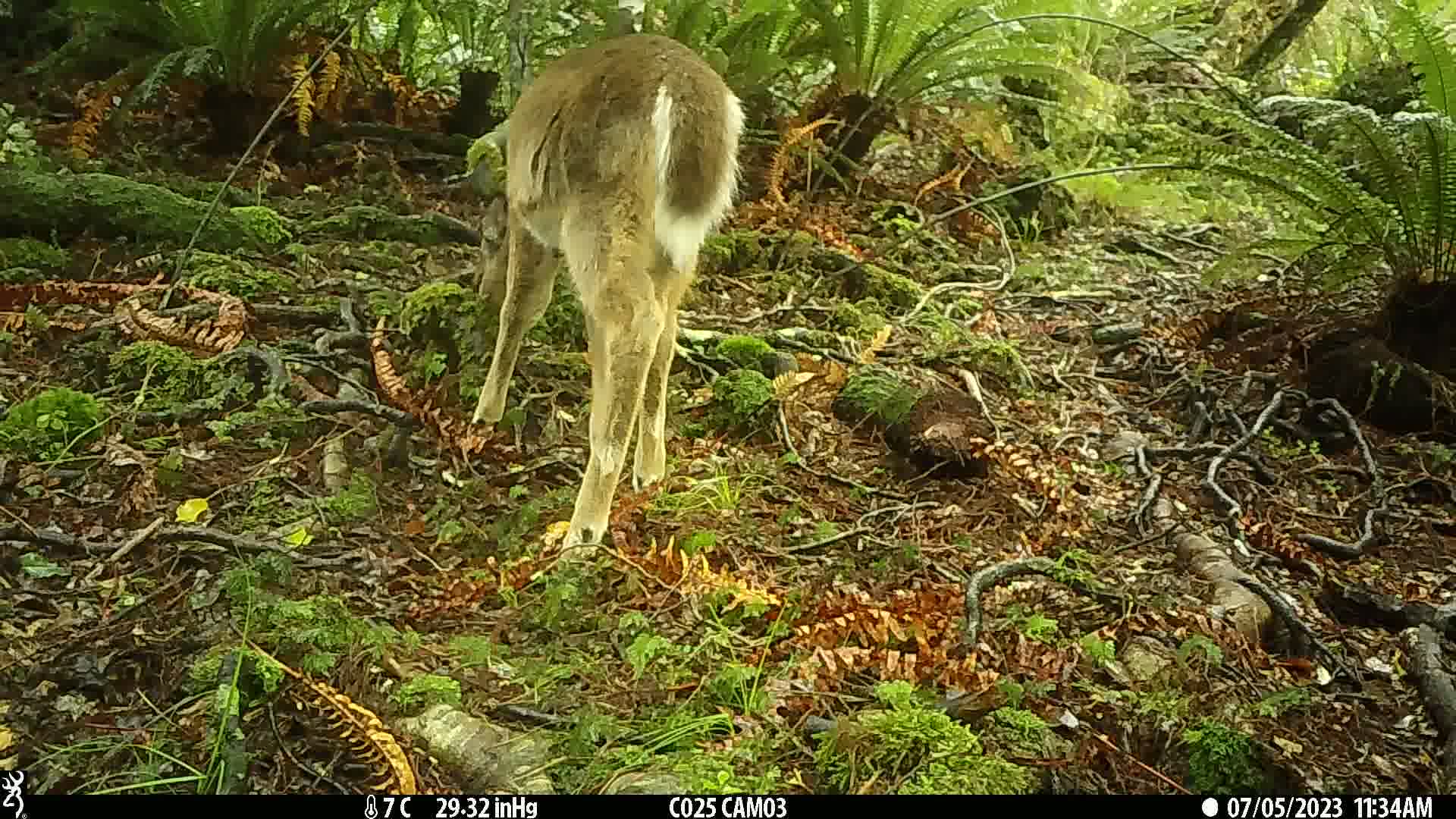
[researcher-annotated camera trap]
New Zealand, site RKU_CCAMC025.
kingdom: Animalia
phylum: Chordata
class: Mammalia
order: Artiodactyla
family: Cervidae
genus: Odocoileus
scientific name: Odocoileus virginianus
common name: white-tailed deer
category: white tailed deer